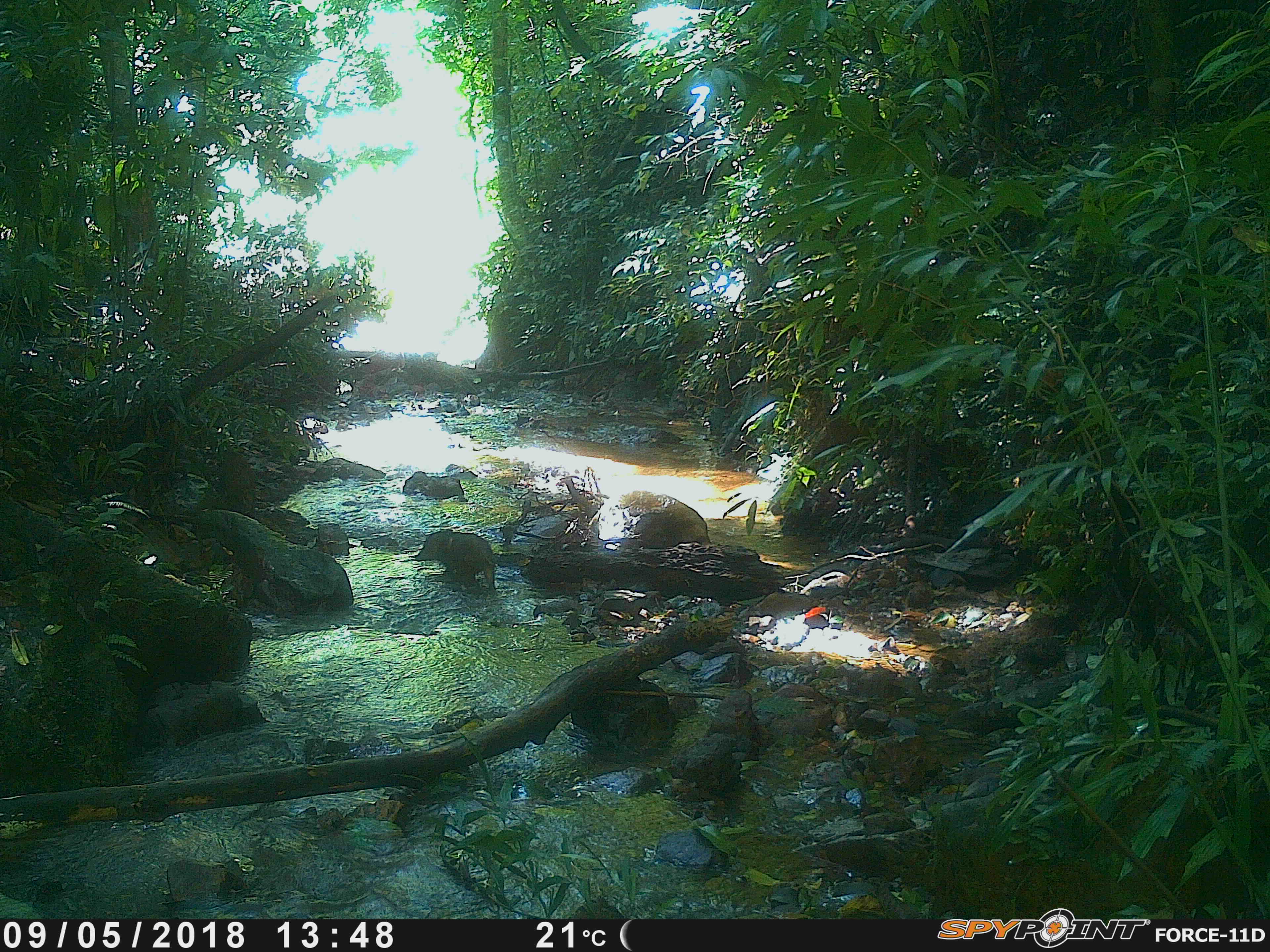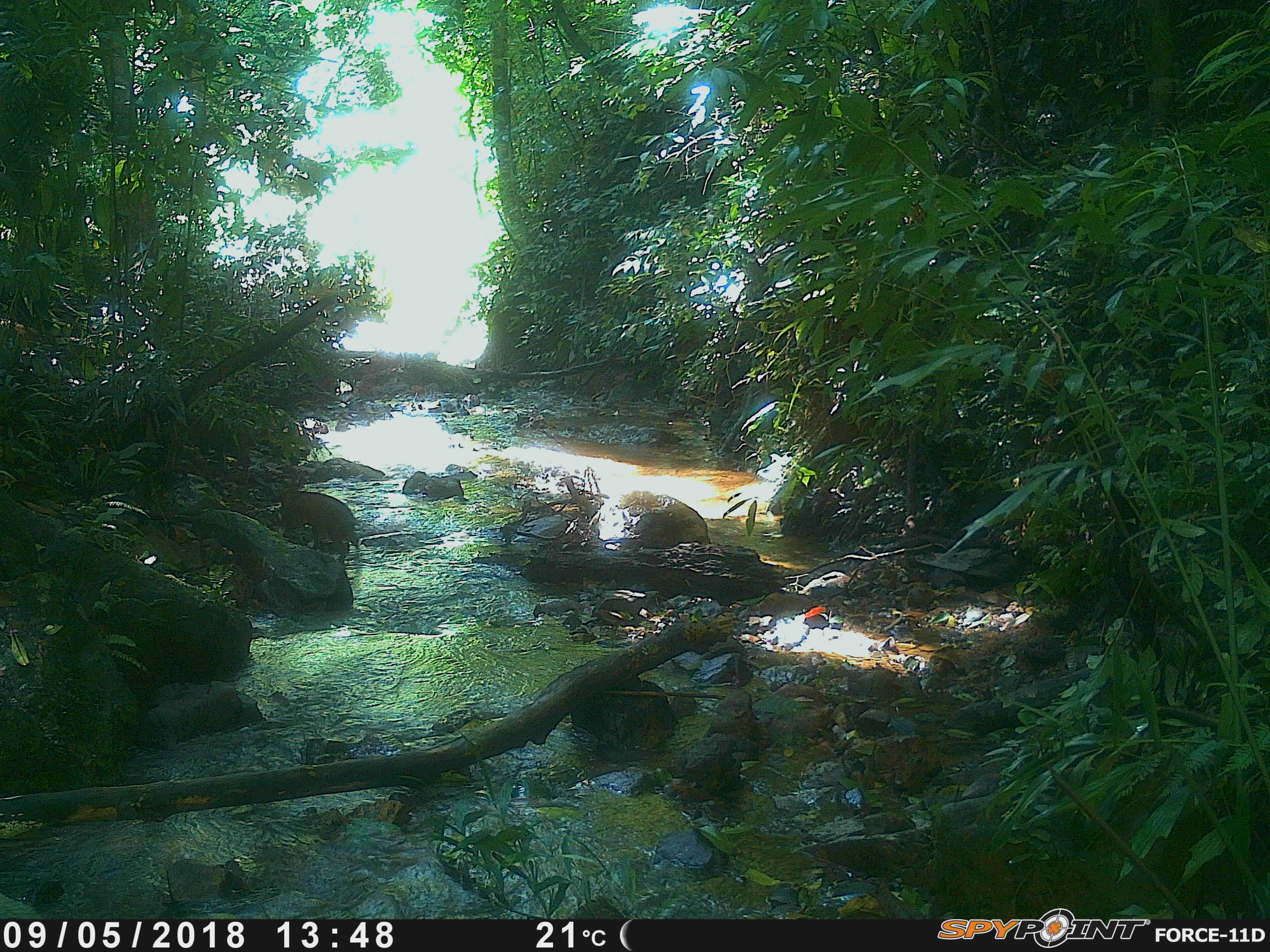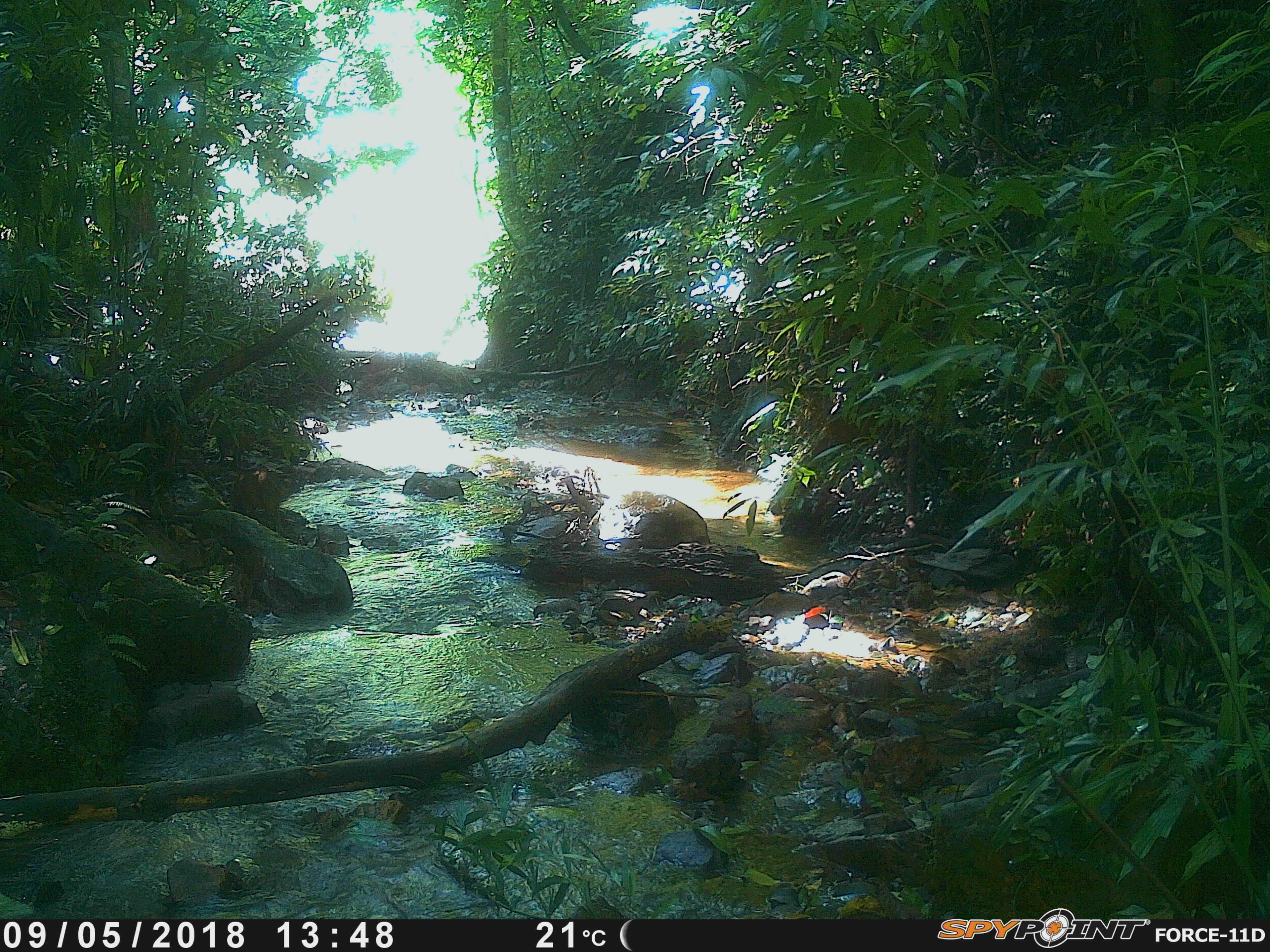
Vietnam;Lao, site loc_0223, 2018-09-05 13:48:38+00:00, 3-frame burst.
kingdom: Animalia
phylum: Chordata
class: Mammalia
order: Artiodactyla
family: Suidae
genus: Sus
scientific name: Sus scrofa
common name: eurasian wild pig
Eurasian wild pig (Sus scrofa). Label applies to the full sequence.